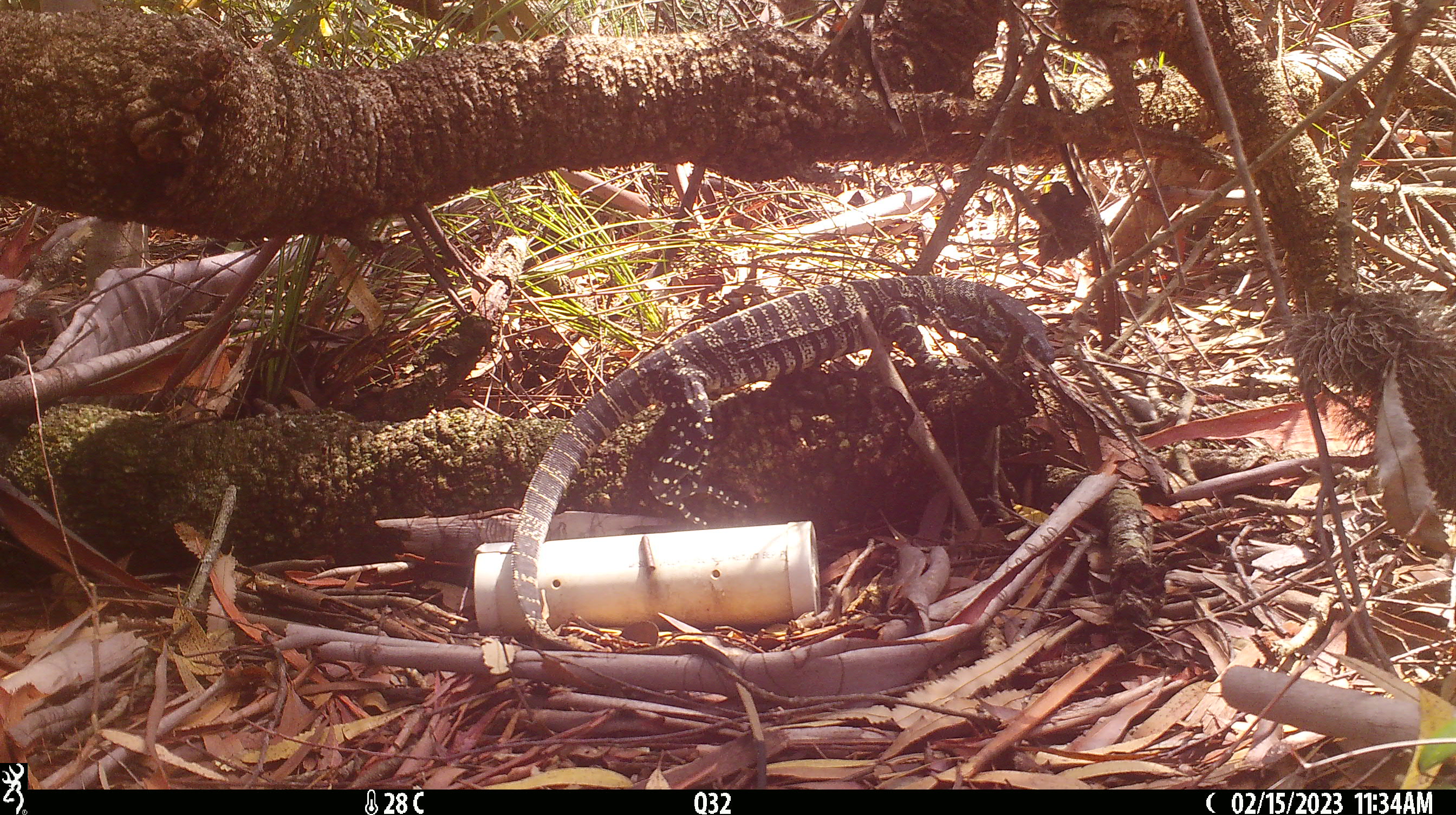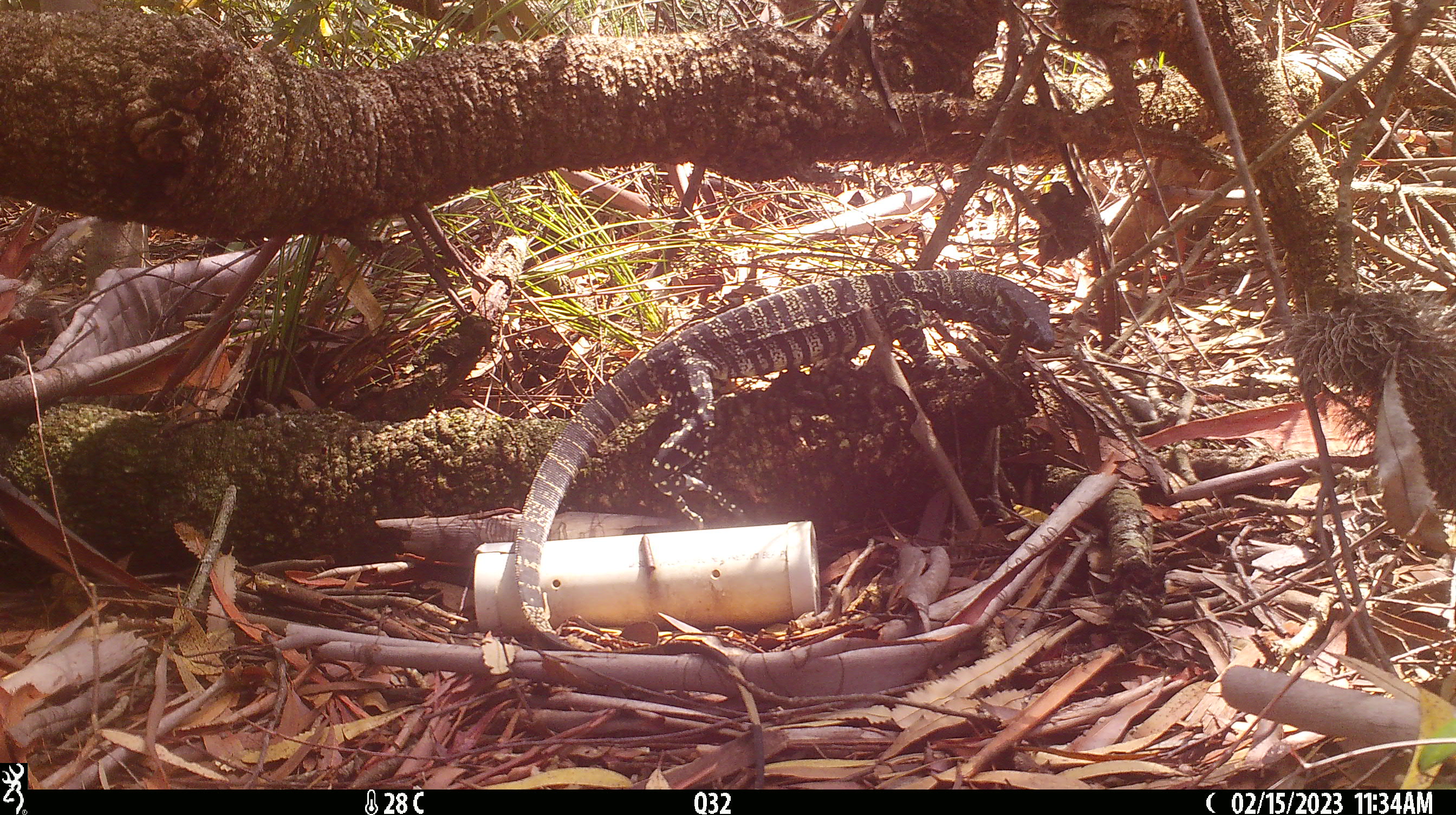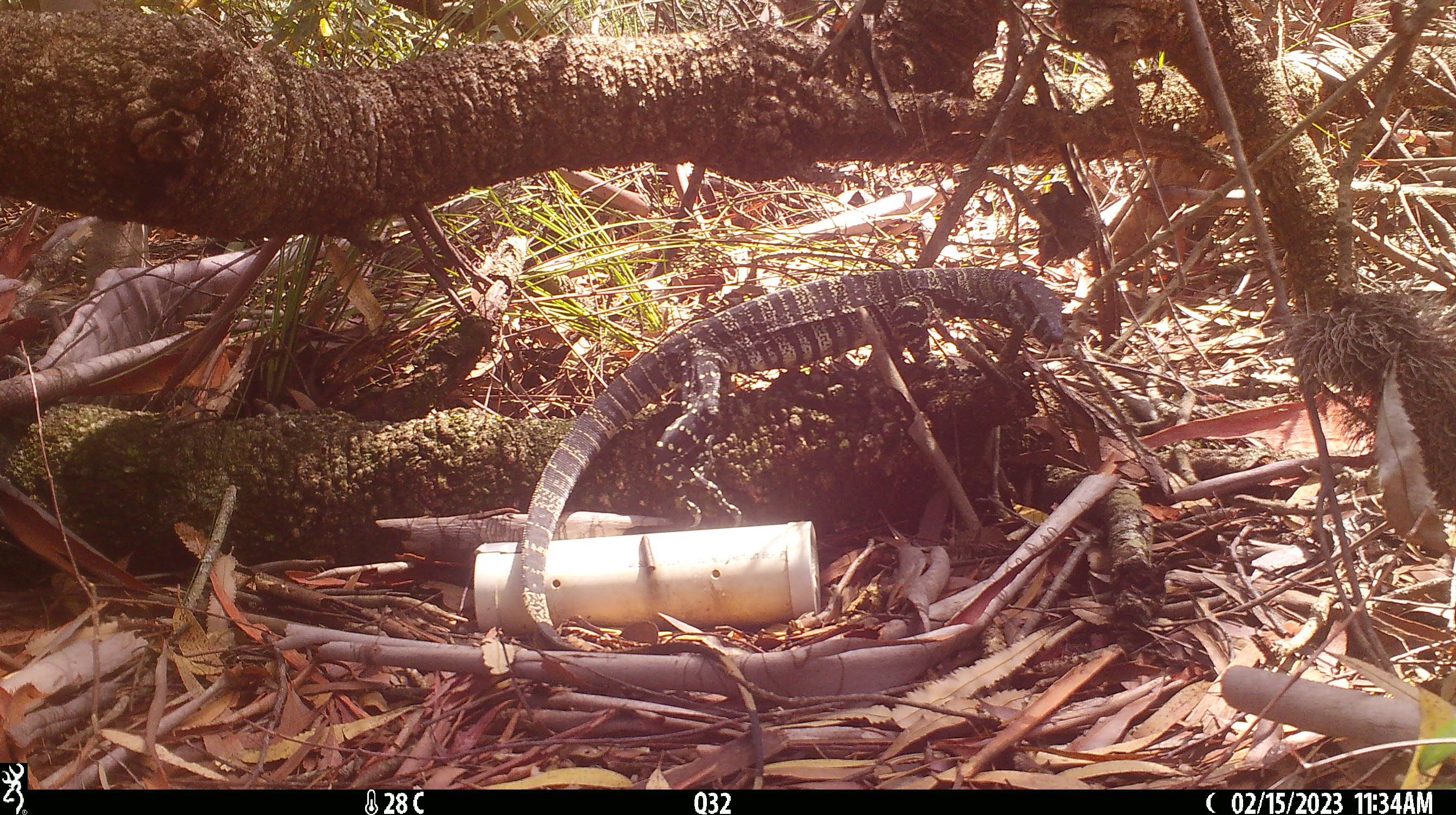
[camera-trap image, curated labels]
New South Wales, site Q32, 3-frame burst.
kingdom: Animalia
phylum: Chordata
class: Reptilia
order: Squamata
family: Varanidae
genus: Varanus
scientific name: Varanus varius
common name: lace monitor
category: goanna